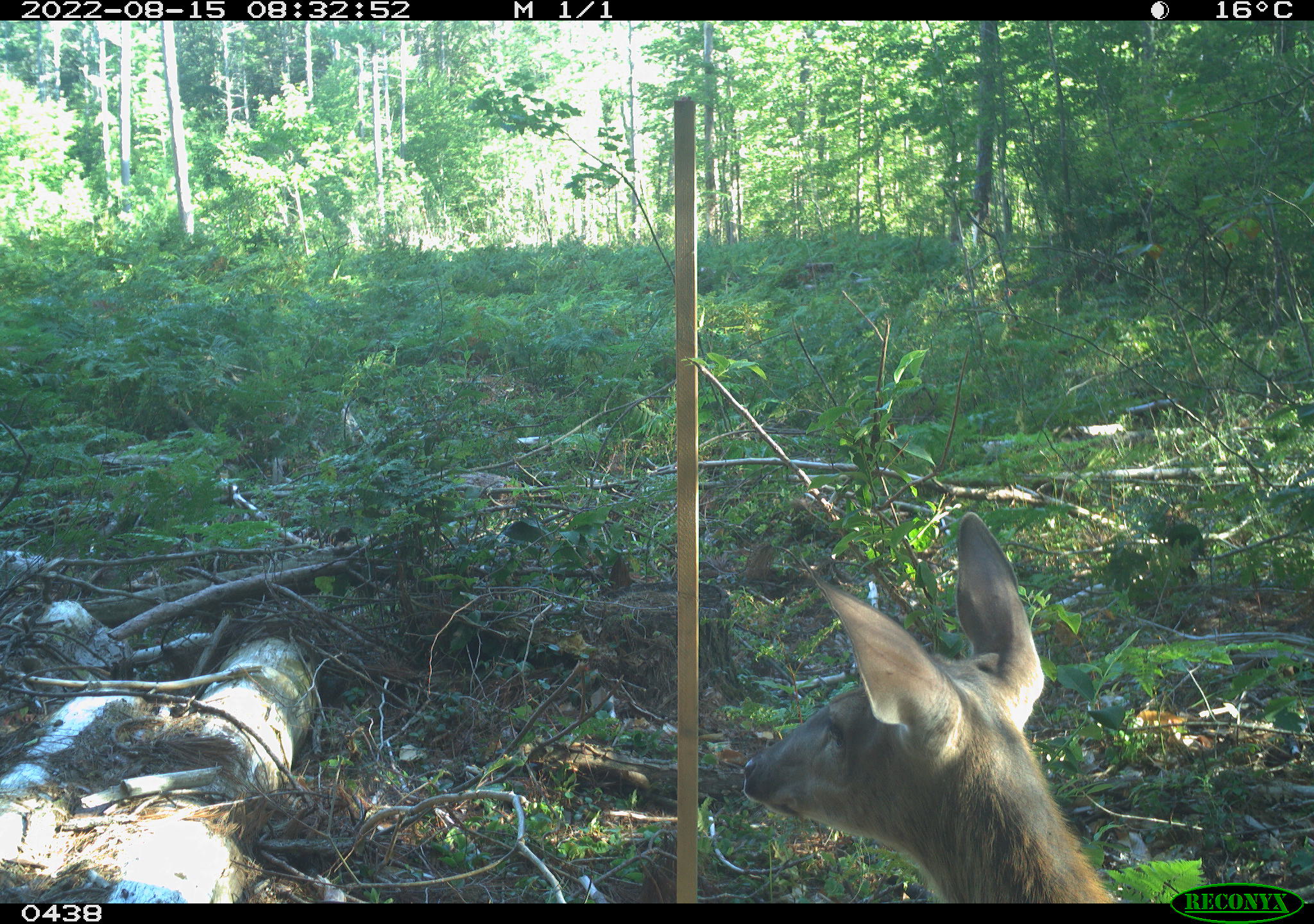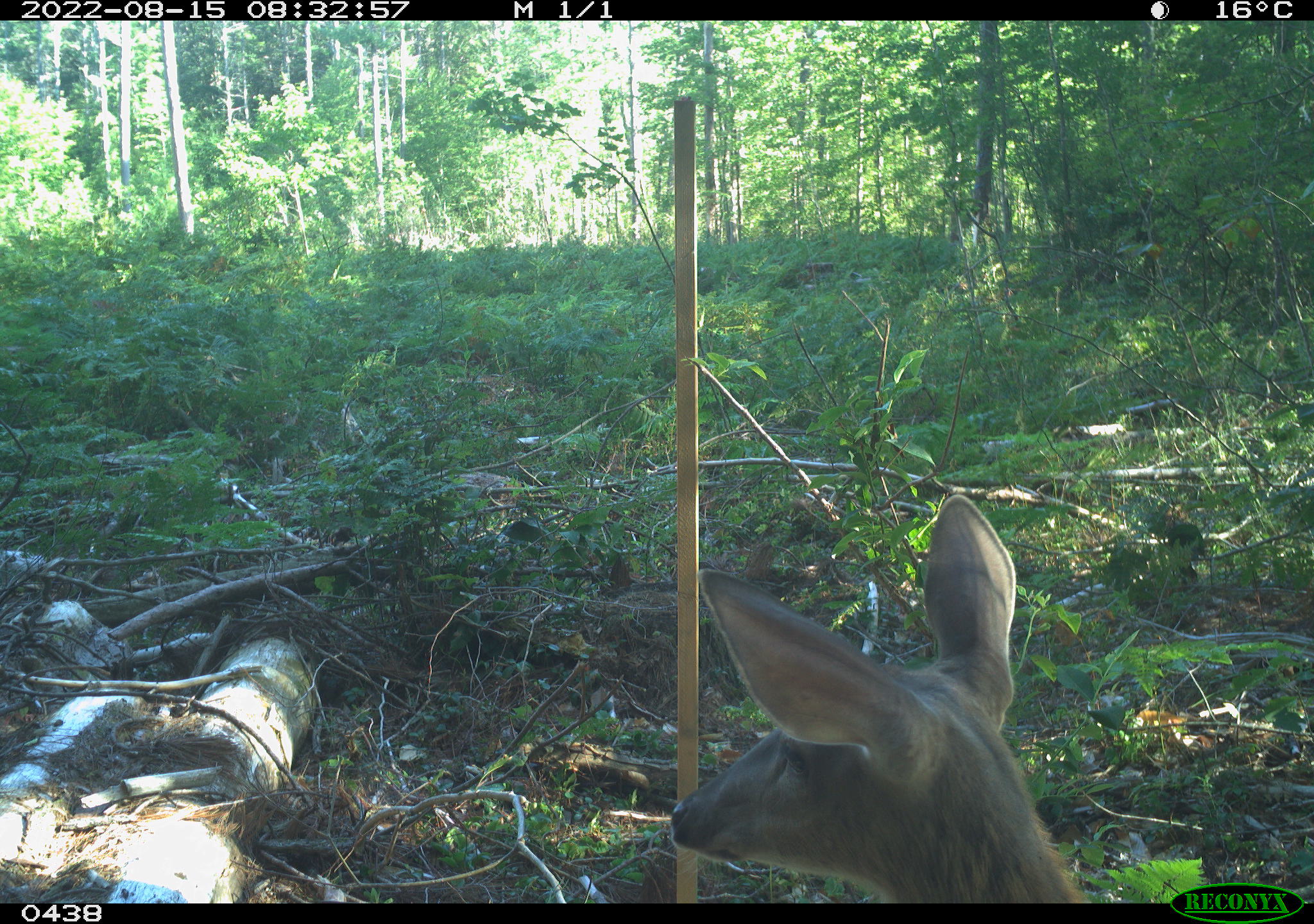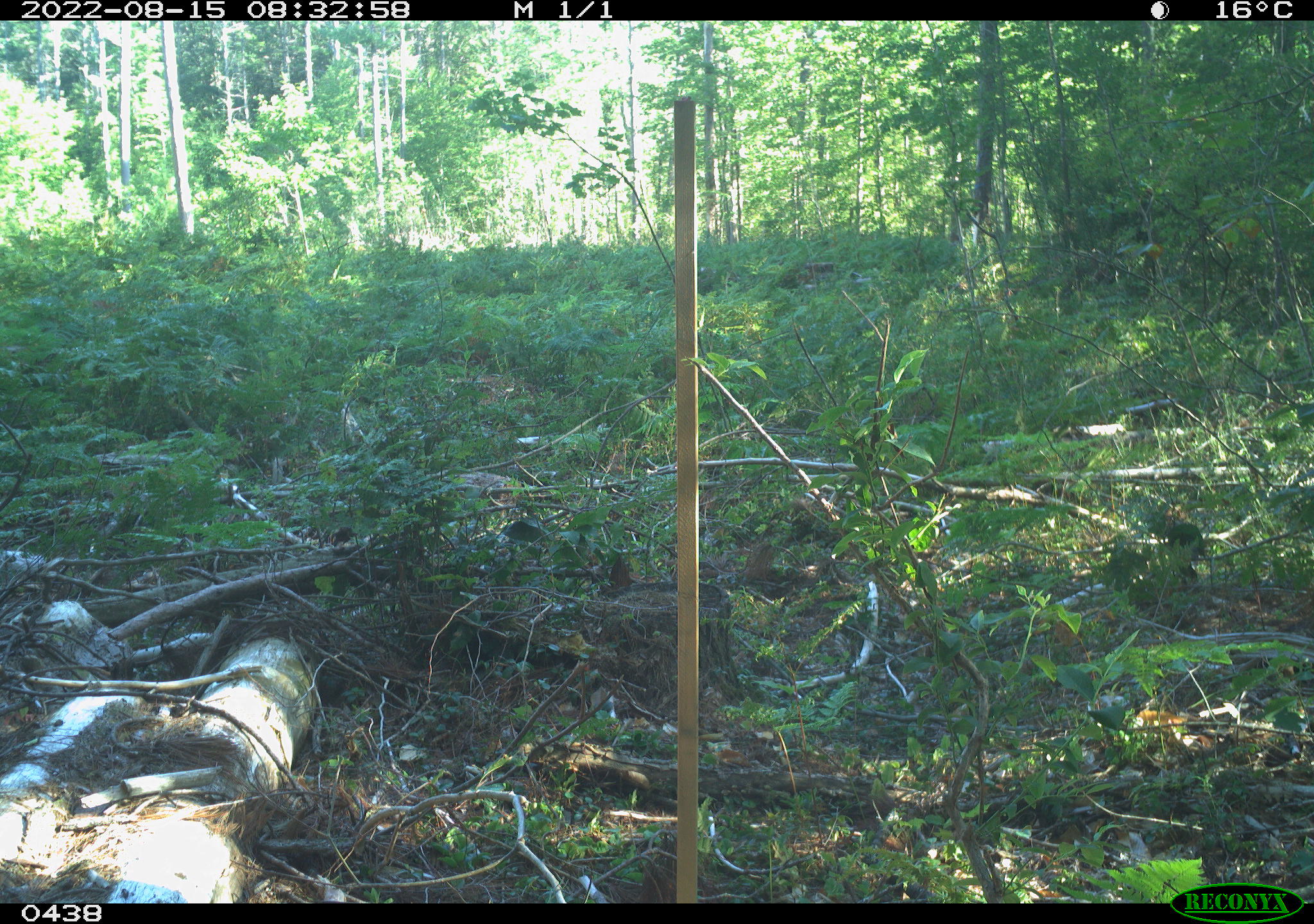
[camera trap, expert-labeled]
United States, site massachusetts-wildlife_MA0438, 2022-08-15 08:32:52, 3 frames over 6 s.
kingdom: Animalia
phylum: Chordata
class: Mammalia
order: Artiodactyla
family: Cervidae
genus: Odocoileus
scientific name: Odocoileus virginianus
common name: white-tailed deer